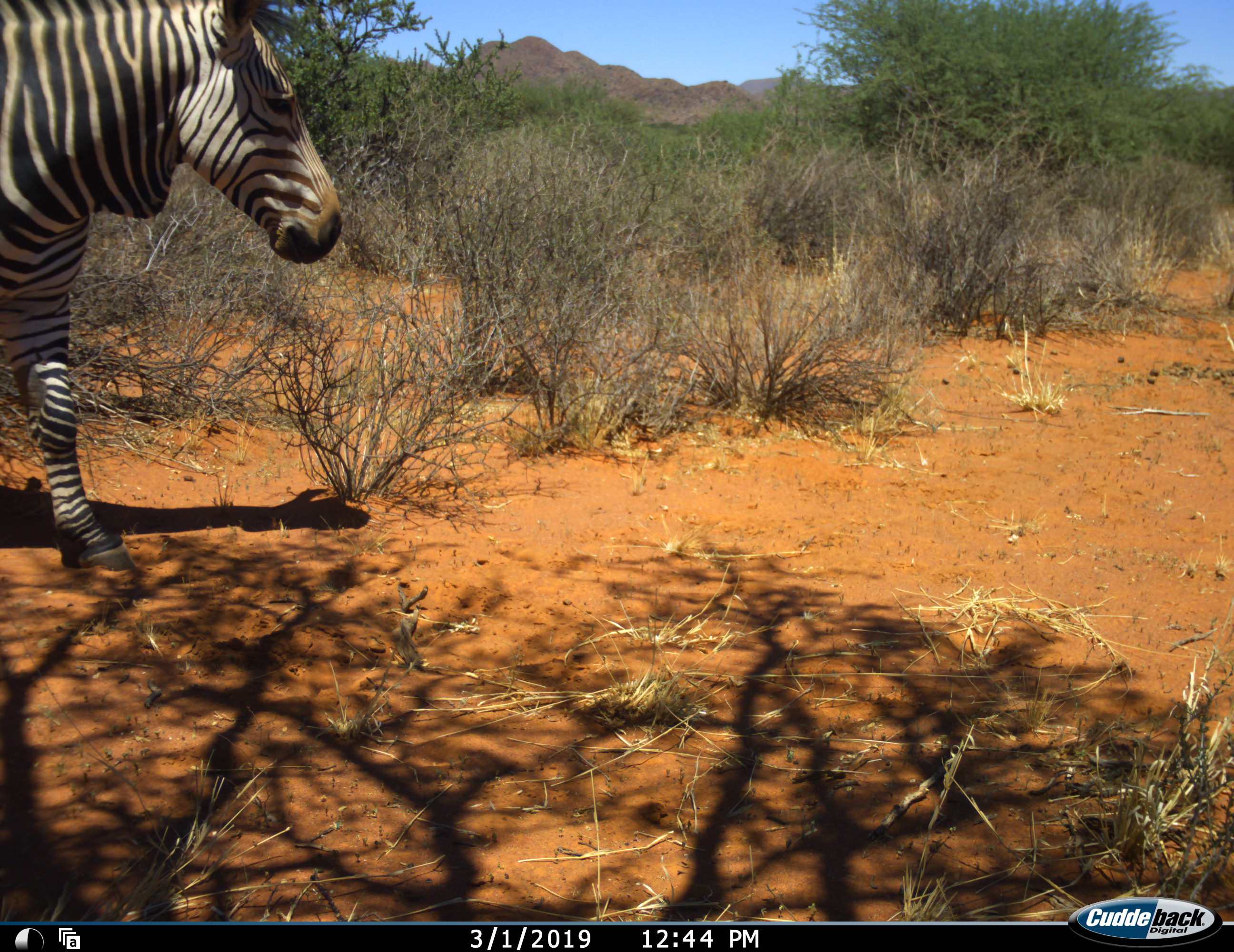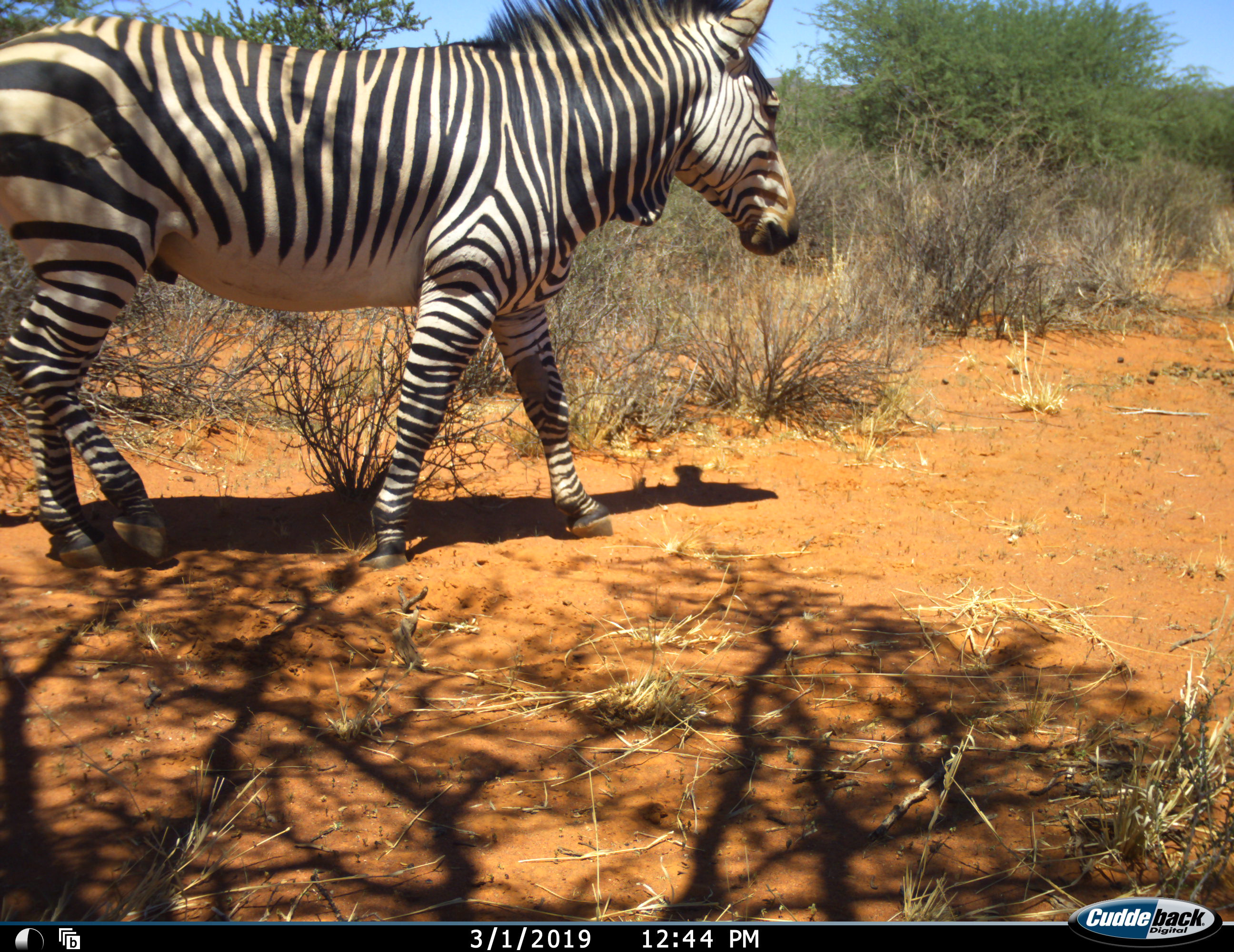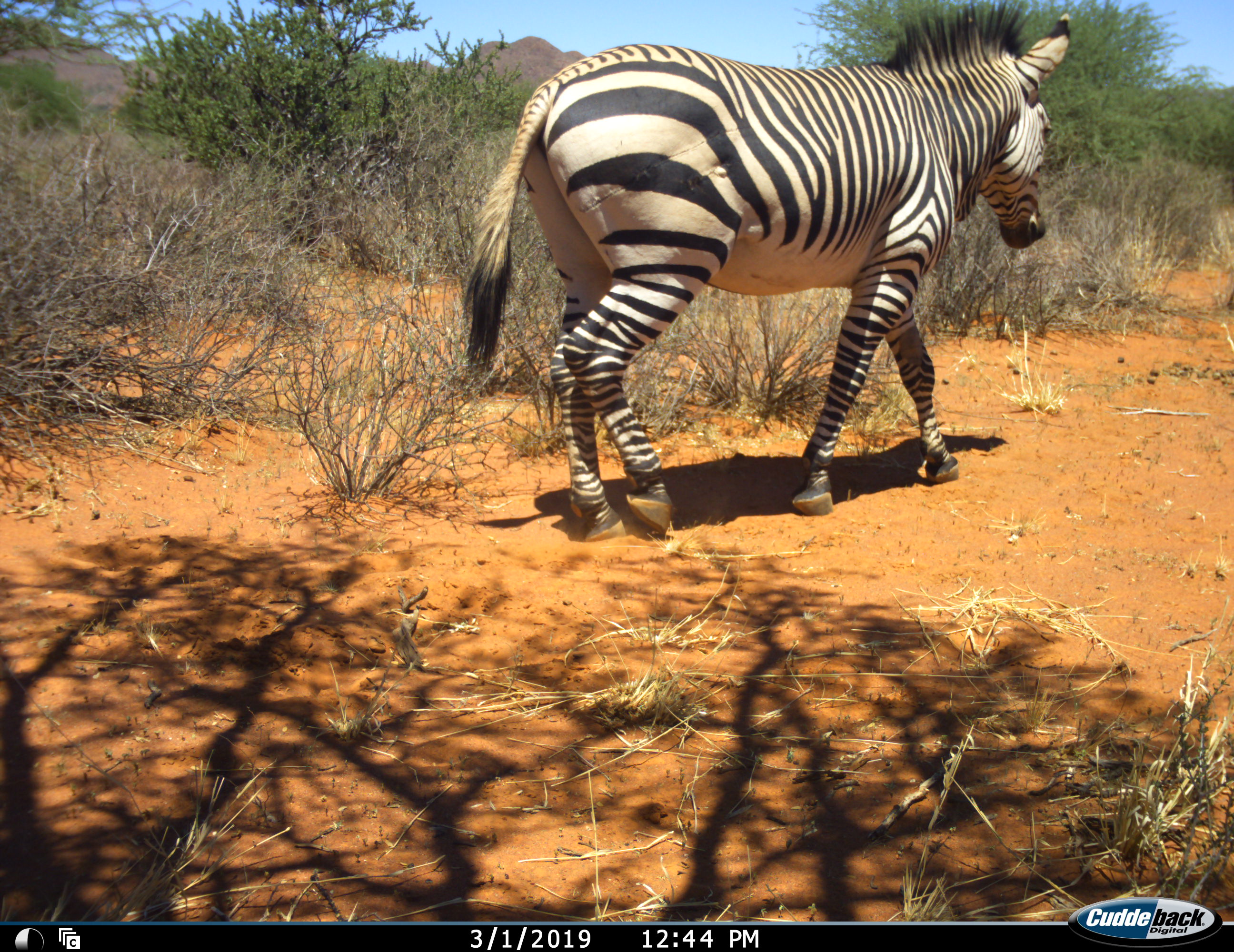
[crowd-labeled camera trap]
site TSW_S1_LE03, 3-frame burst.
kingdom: Animalia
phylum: Chordata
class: Mammalia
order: Perissodactyla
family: Equidae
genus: Equus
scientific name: Equus zebra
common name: mountain zebra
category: zebramountain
Zebramountain (mountain zebra) (Equus zebra), count 1. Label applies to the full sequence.